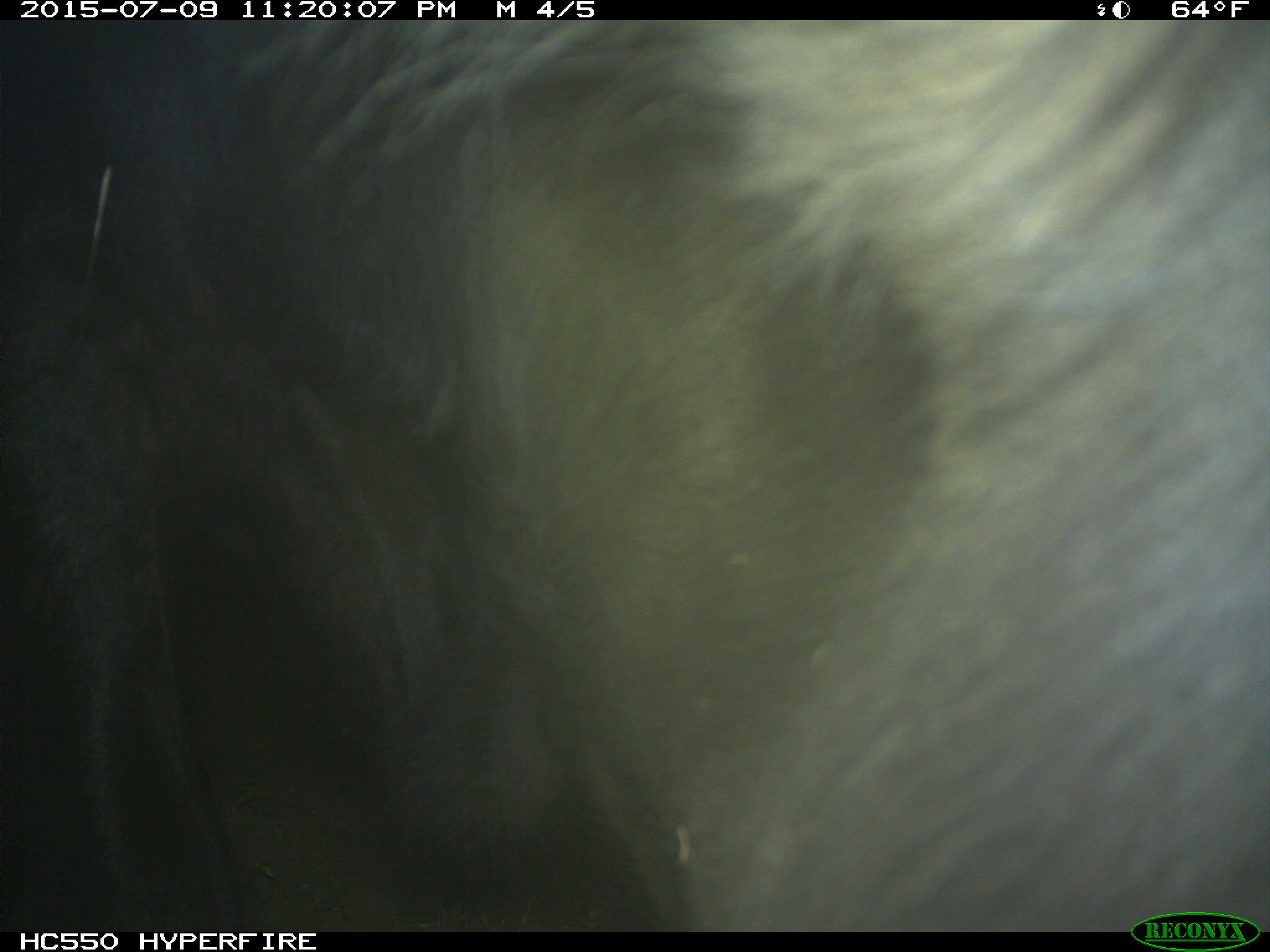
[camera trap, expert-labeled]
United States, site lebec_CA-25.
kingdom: Animalia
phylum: Chordata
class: Mammalia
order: Artiodactyla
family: Bovidae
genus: Bos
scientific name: Bos taurus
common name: domestic cow